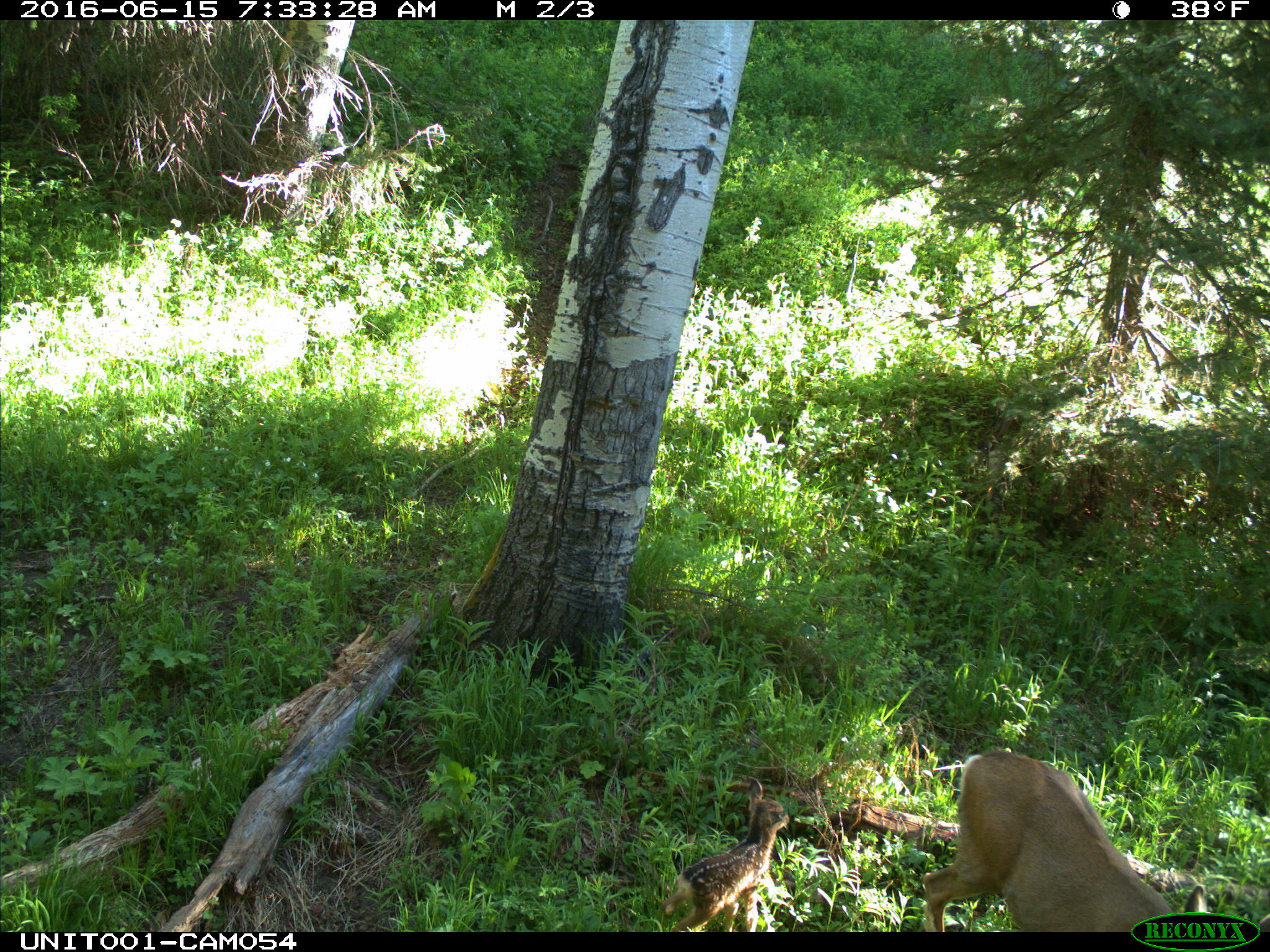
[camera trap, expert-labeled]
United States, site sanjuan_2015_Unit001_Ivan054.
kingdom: Animalia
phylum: Chordata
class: Mammalia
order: Artiodactyla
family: Cervidae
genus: Odocoileus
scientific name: Odocoileus hemionus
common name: mule deer